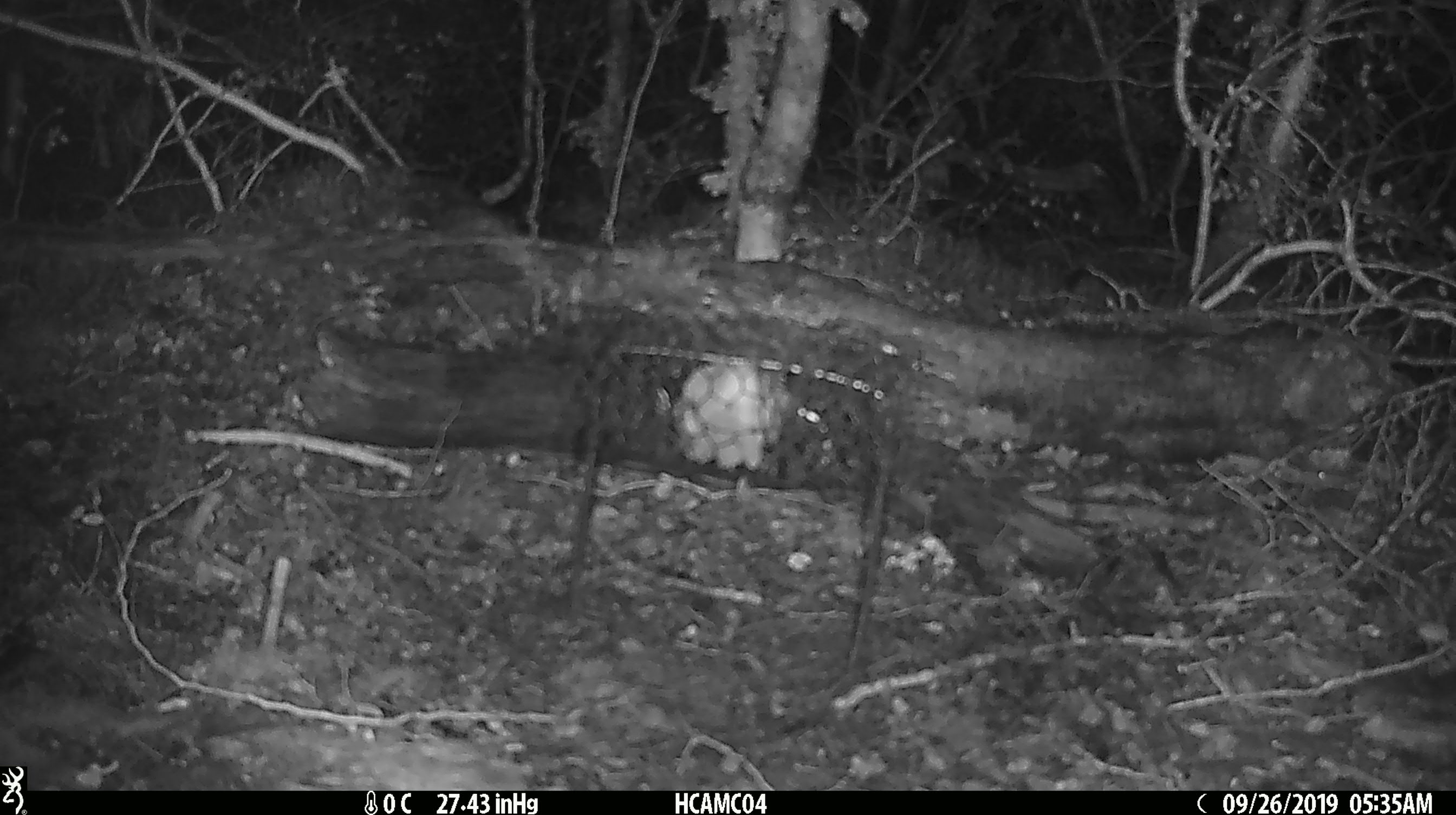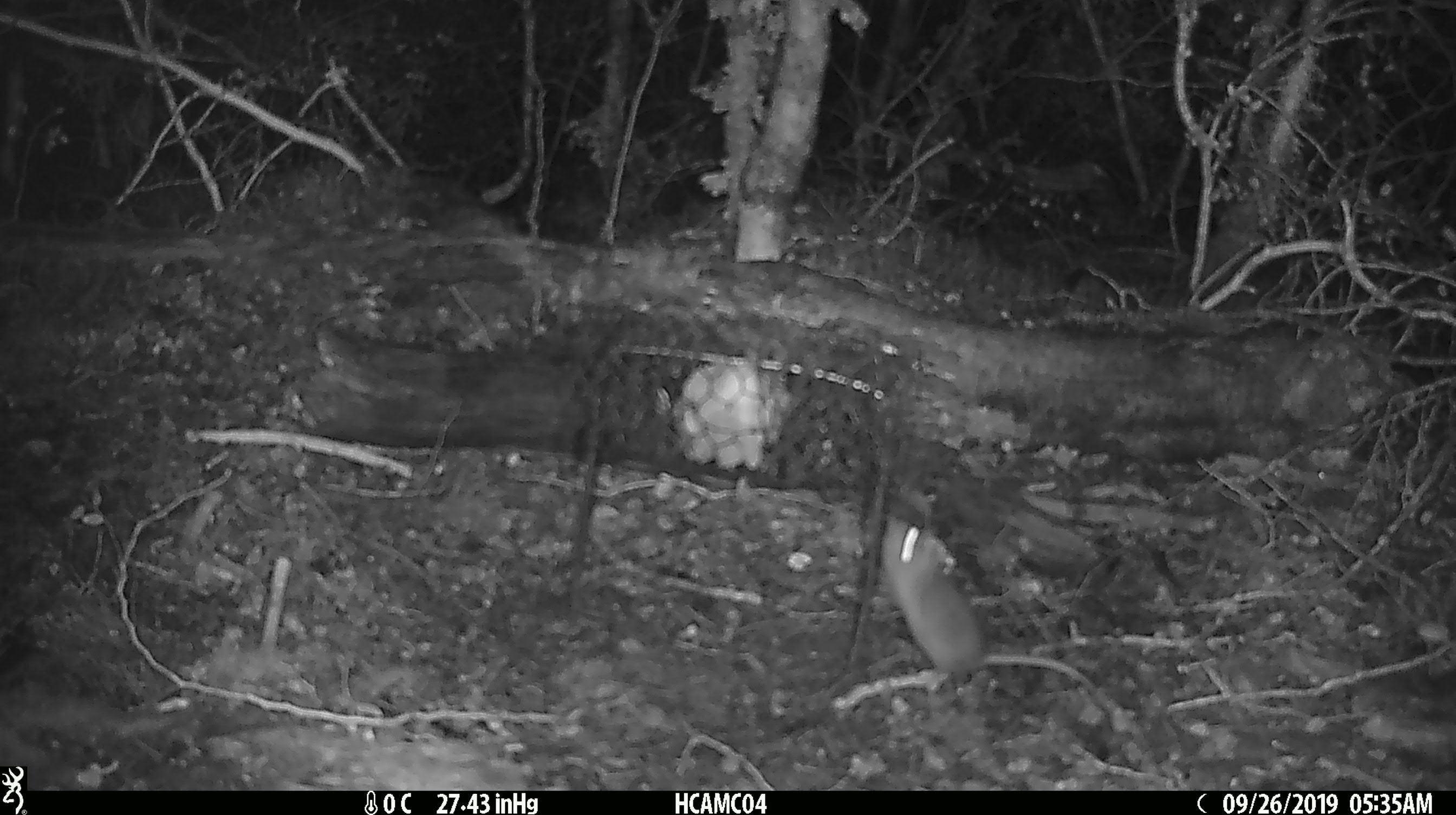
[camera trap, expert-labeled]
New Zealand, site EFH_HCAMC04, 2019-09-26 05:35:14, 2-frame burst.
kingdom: Animalia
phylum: Chordata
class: Mammalia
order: Rodentia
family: Muridae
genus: Mus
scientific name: Mus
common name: mouse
Mouse (Mus).